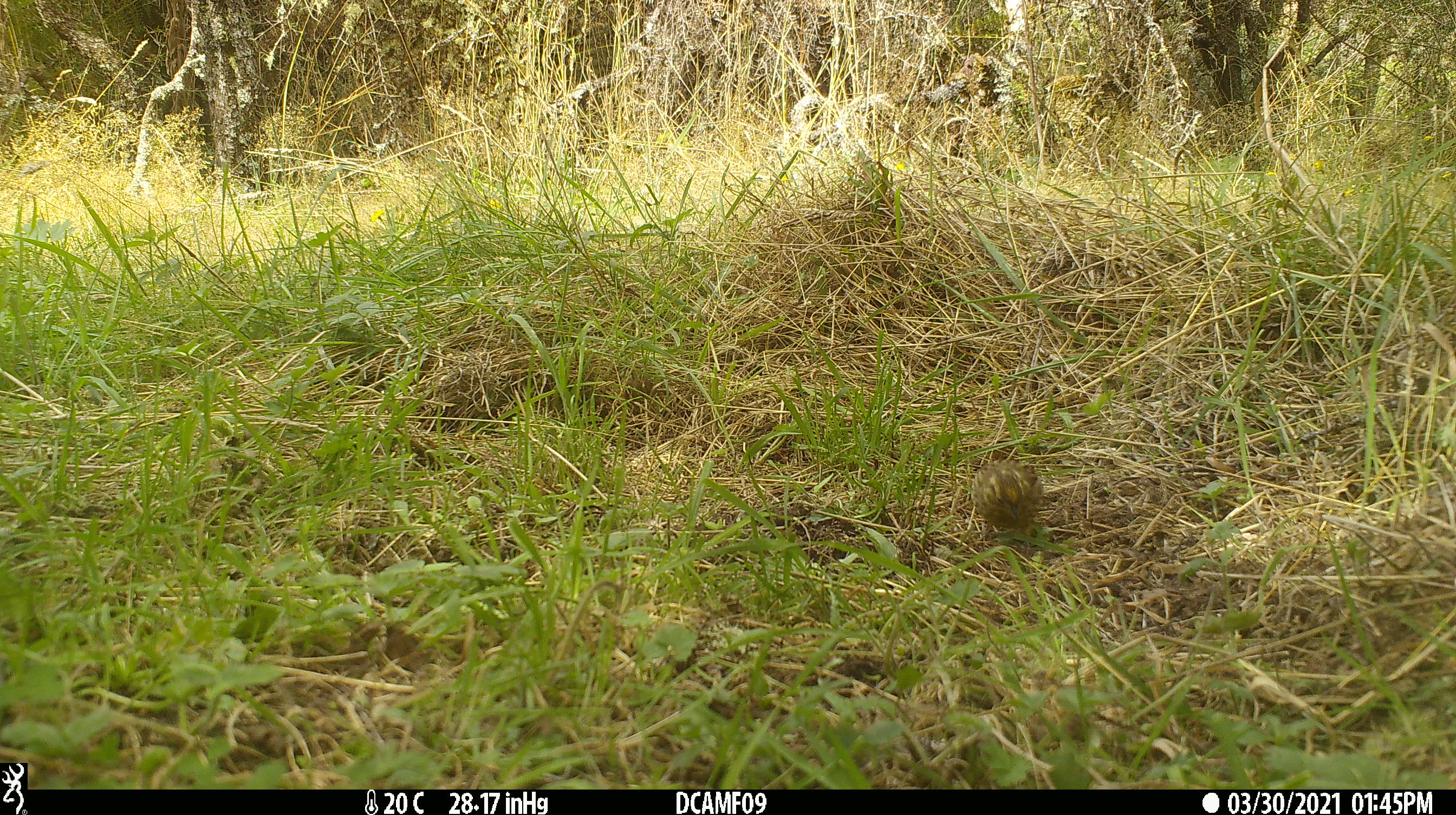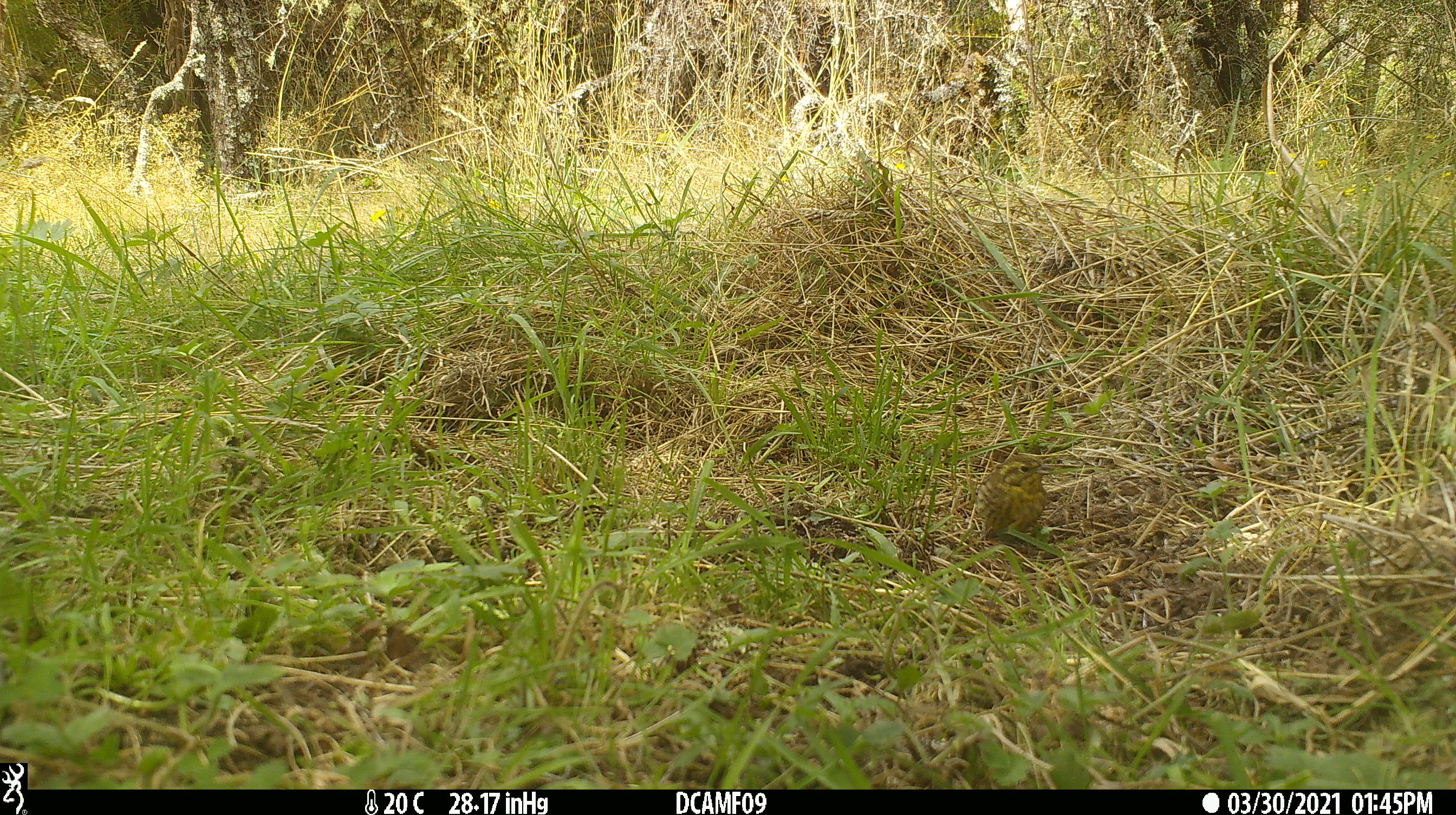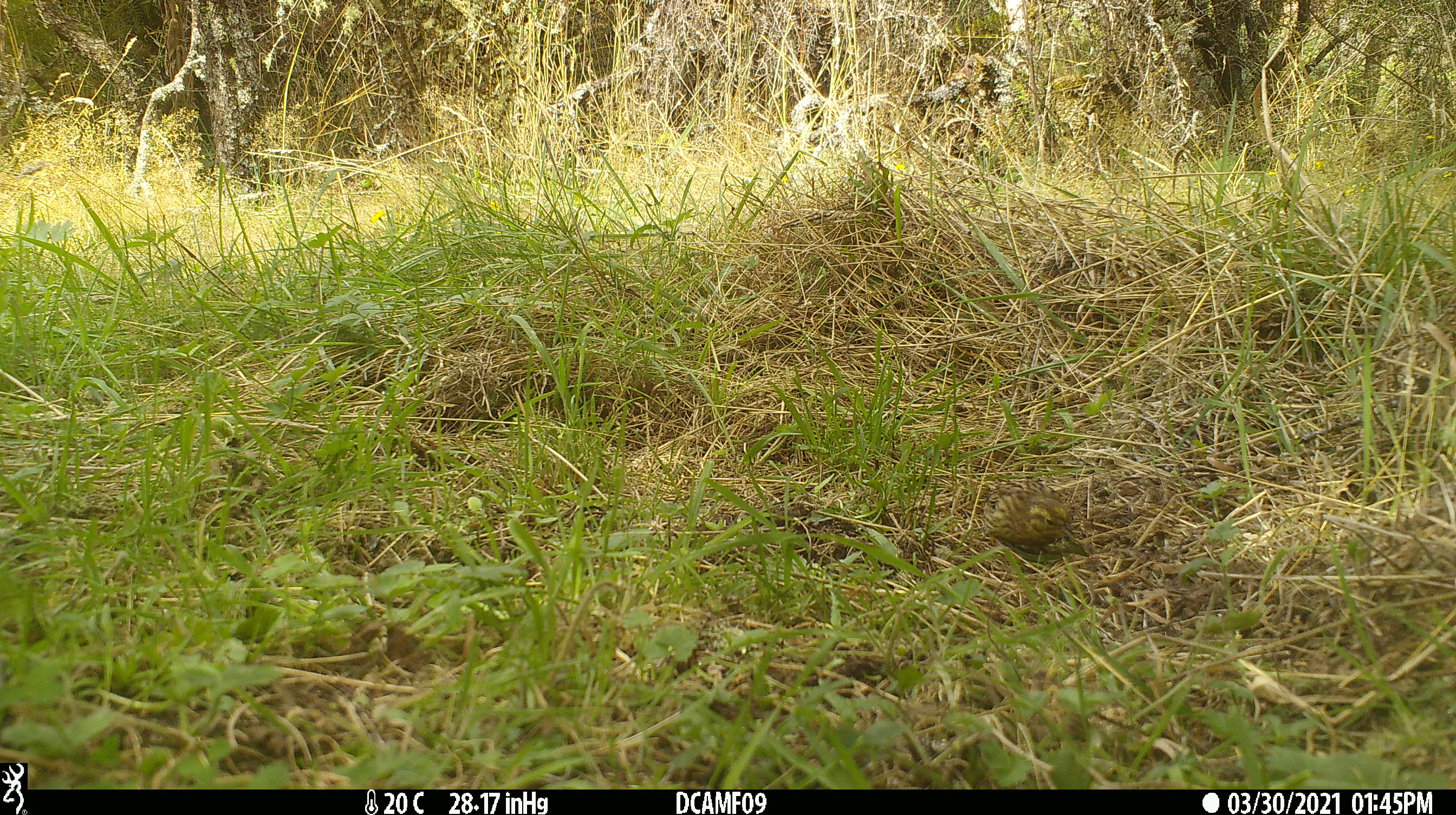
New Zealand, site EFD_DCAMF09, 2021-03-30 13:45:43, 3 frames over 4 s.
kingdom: Animalia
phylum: Chordata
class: Aves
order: Passeriformes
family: Emberizidae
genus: Emberiza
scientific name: Emberiza citrinella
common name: yellowhammer